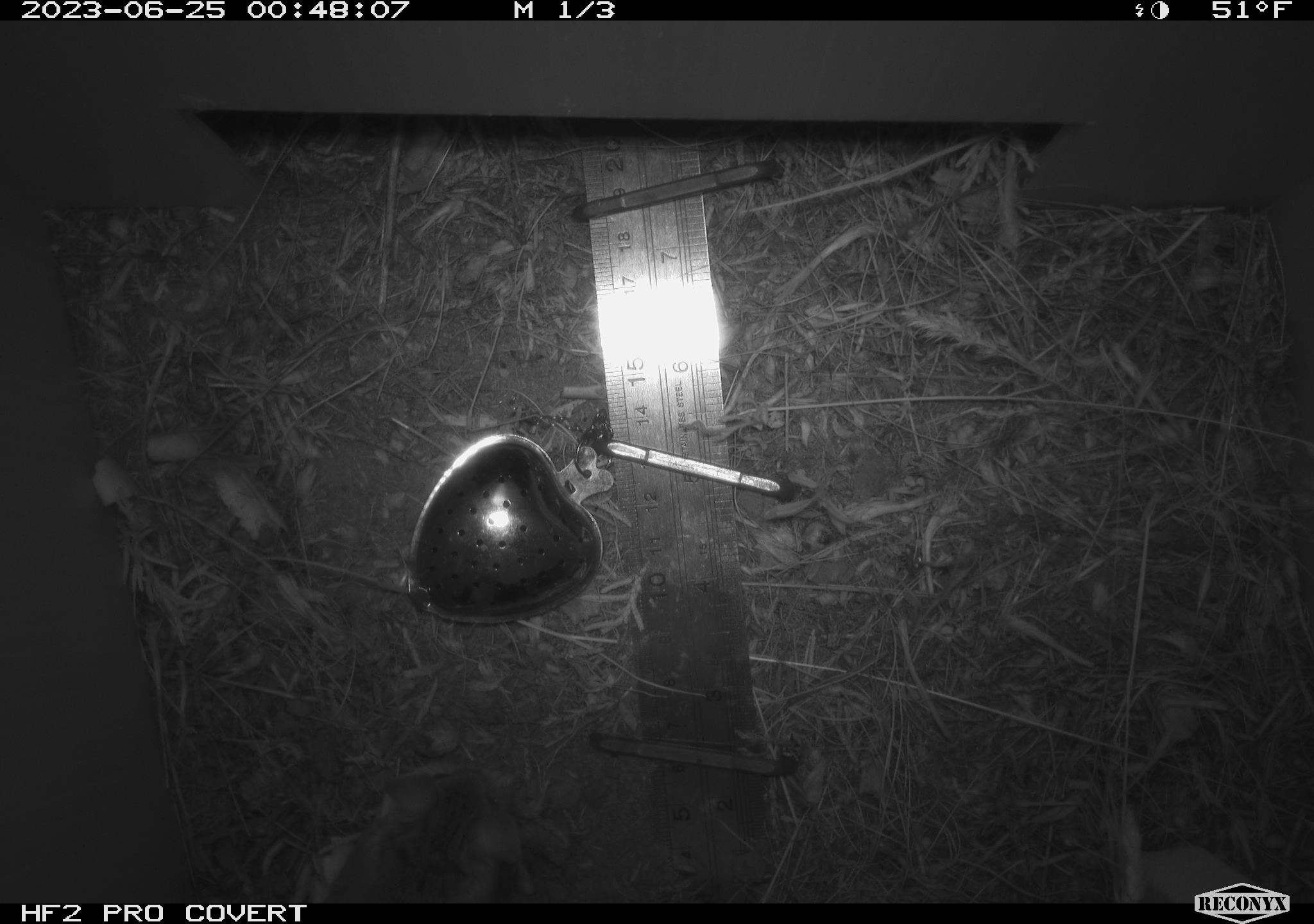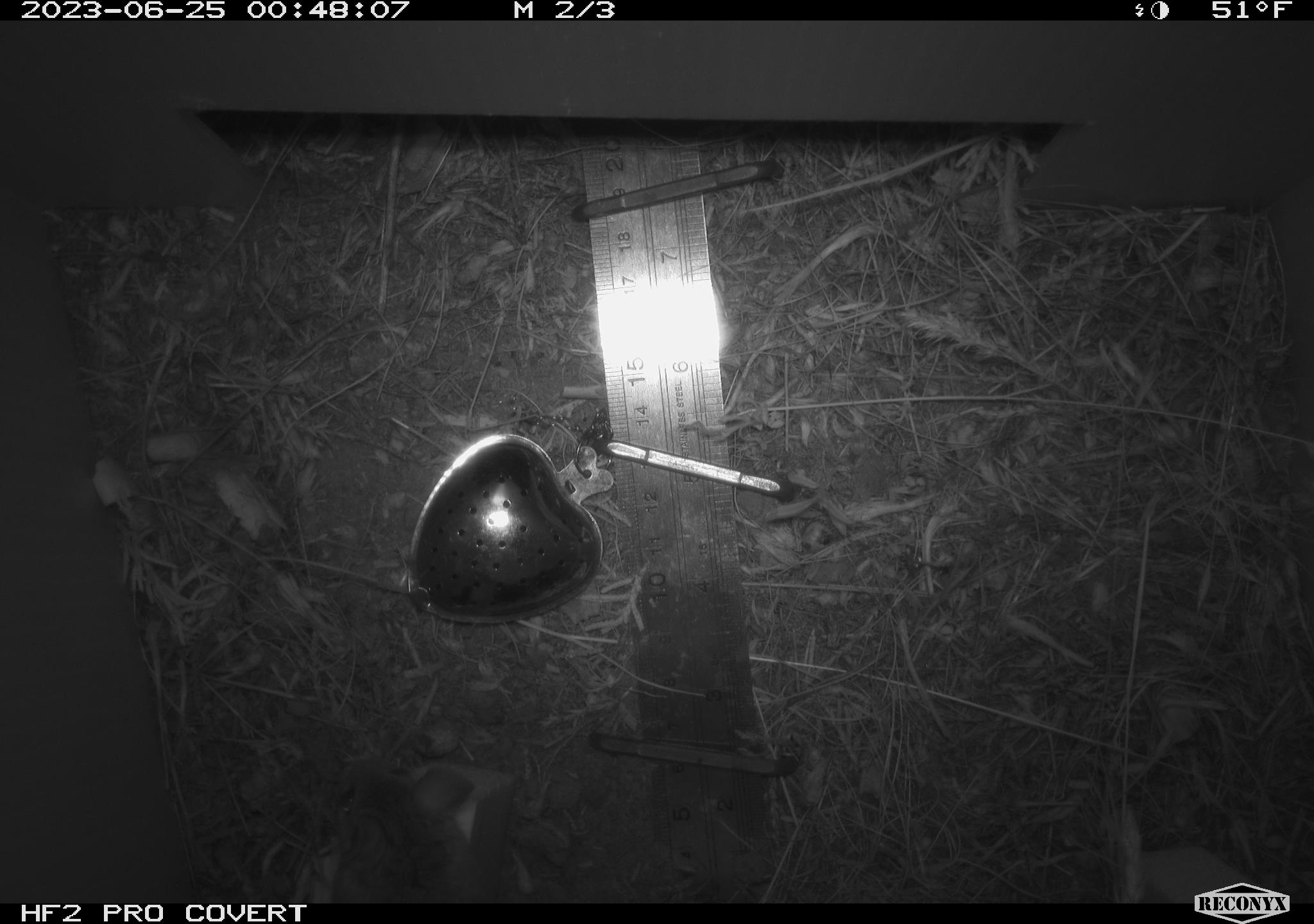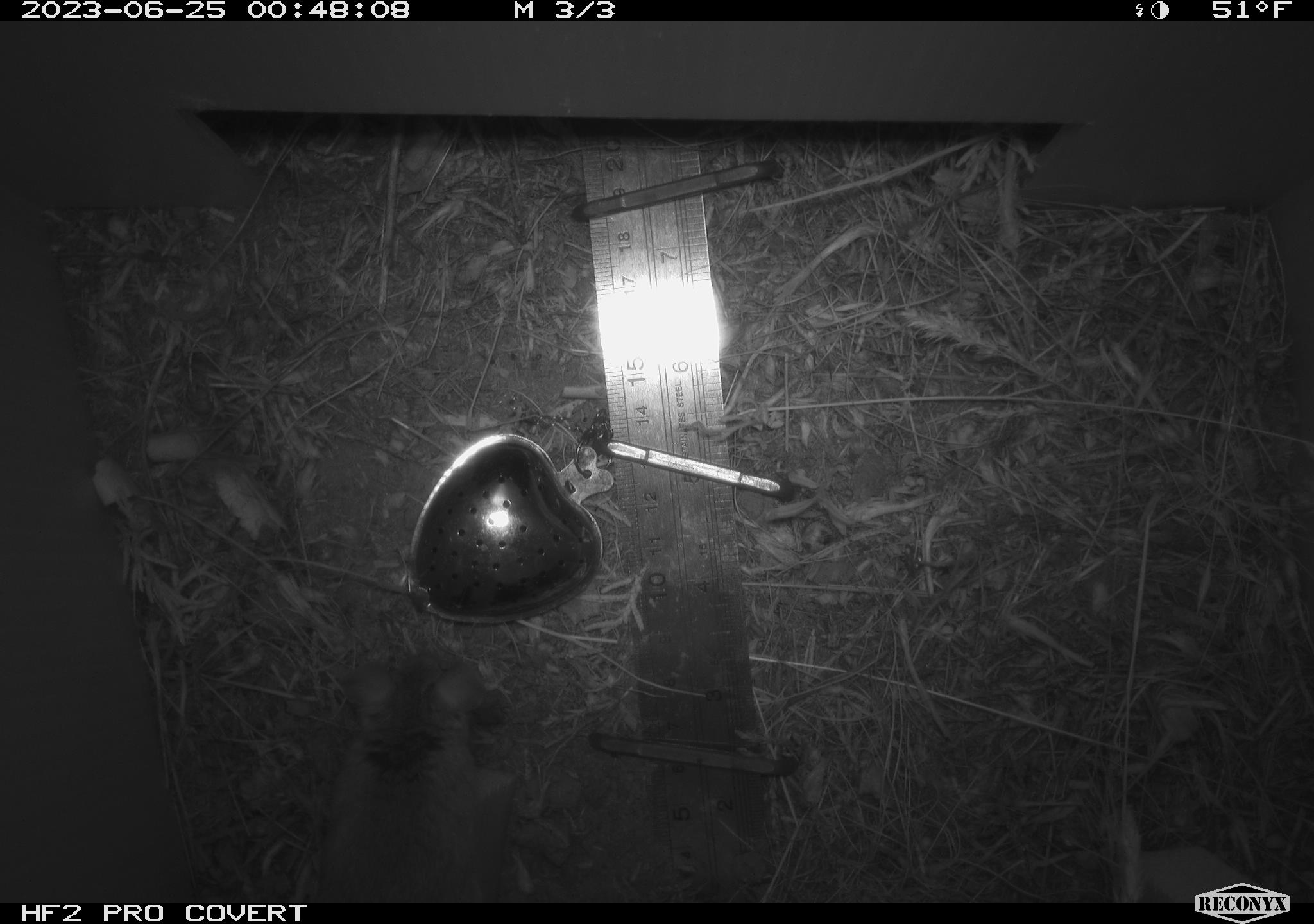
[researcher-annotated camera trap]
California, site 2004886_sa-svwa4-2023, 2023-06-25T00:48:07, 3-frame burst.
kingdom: Animalia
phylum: Chordata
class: Mammalia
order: Rodentia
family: Heteromyidae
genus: Dipodomys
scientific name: Dipodomys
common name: kangaroo rats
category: dipodomys species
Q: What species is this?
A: Dipodomys species (kangaroo rats) (Dipodomys).